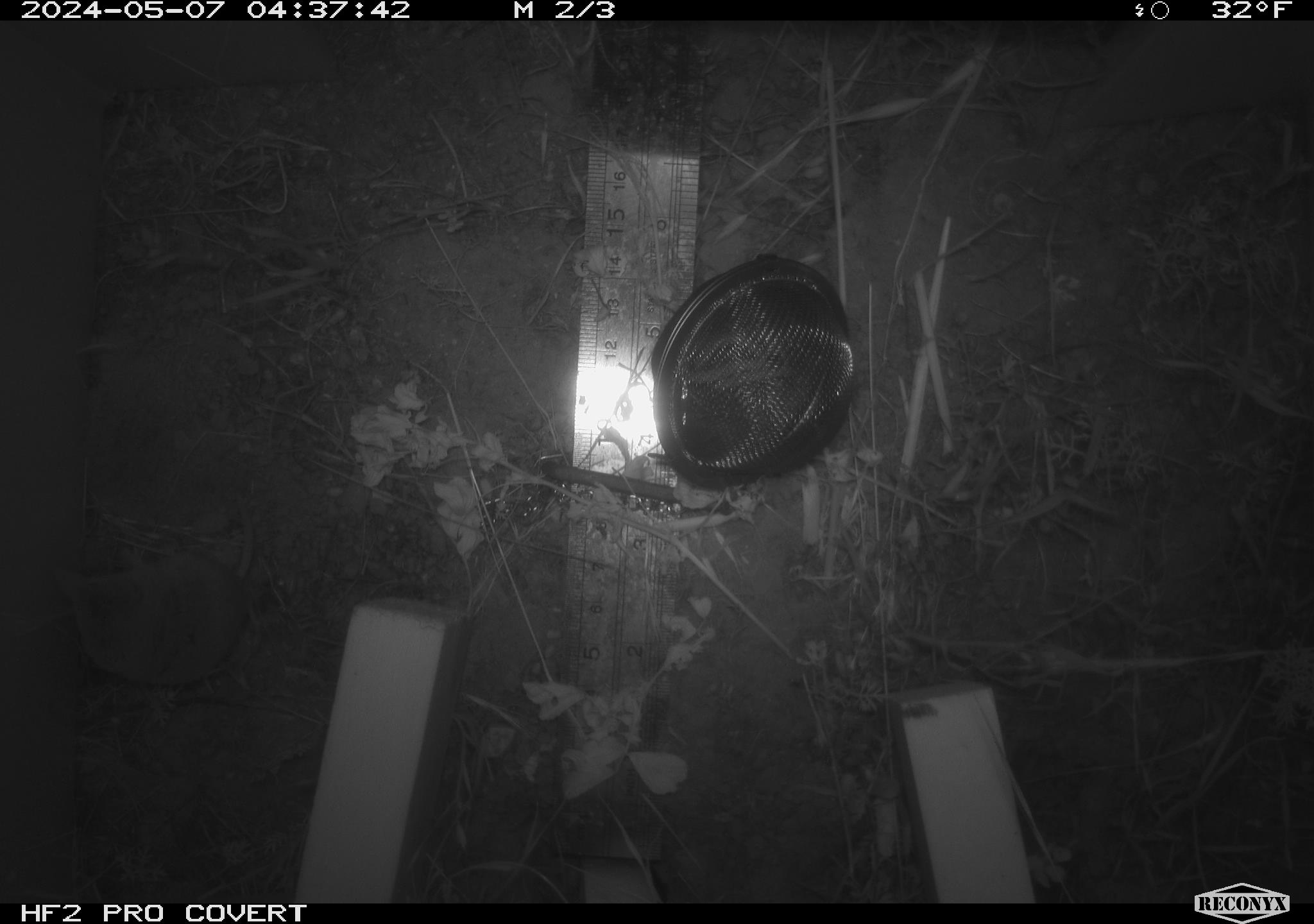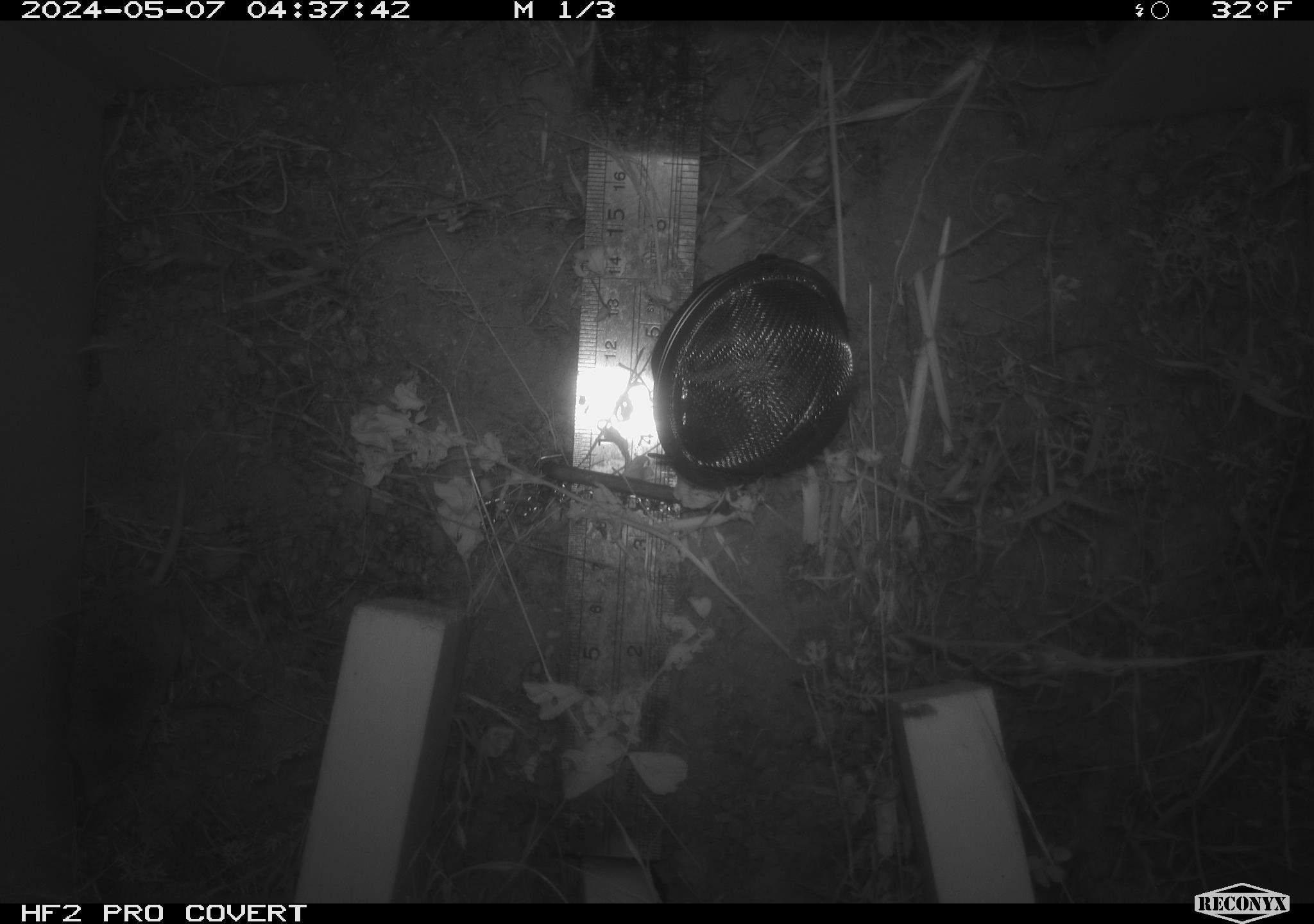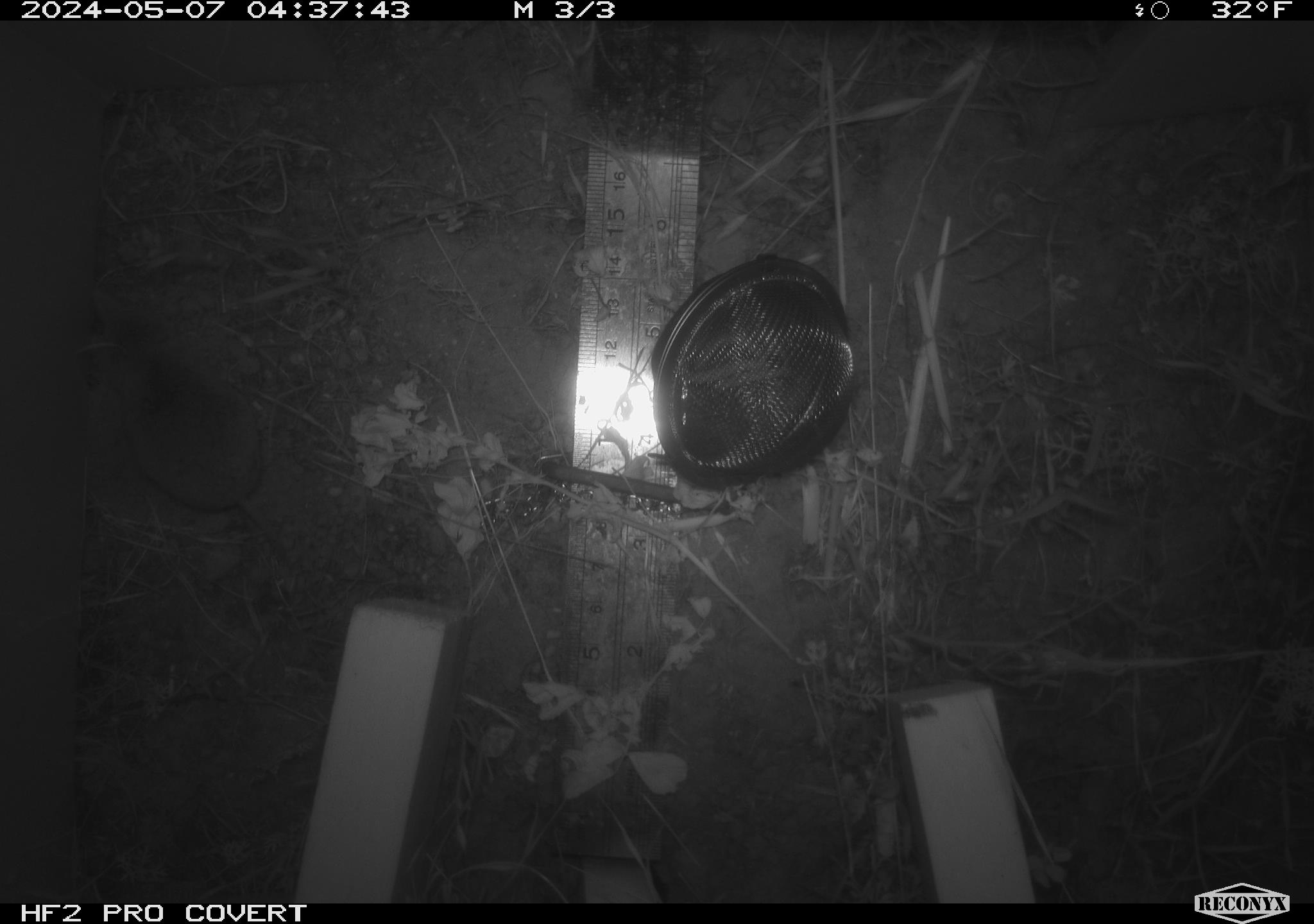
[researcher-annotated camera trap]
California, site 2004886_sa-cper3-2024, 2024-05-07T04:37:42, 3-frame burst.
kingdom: Animalia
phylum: Chordata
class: Mammalia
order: Rodentia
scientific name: Rodentia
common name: rodent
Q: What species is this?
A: Rodent (Rodentia).